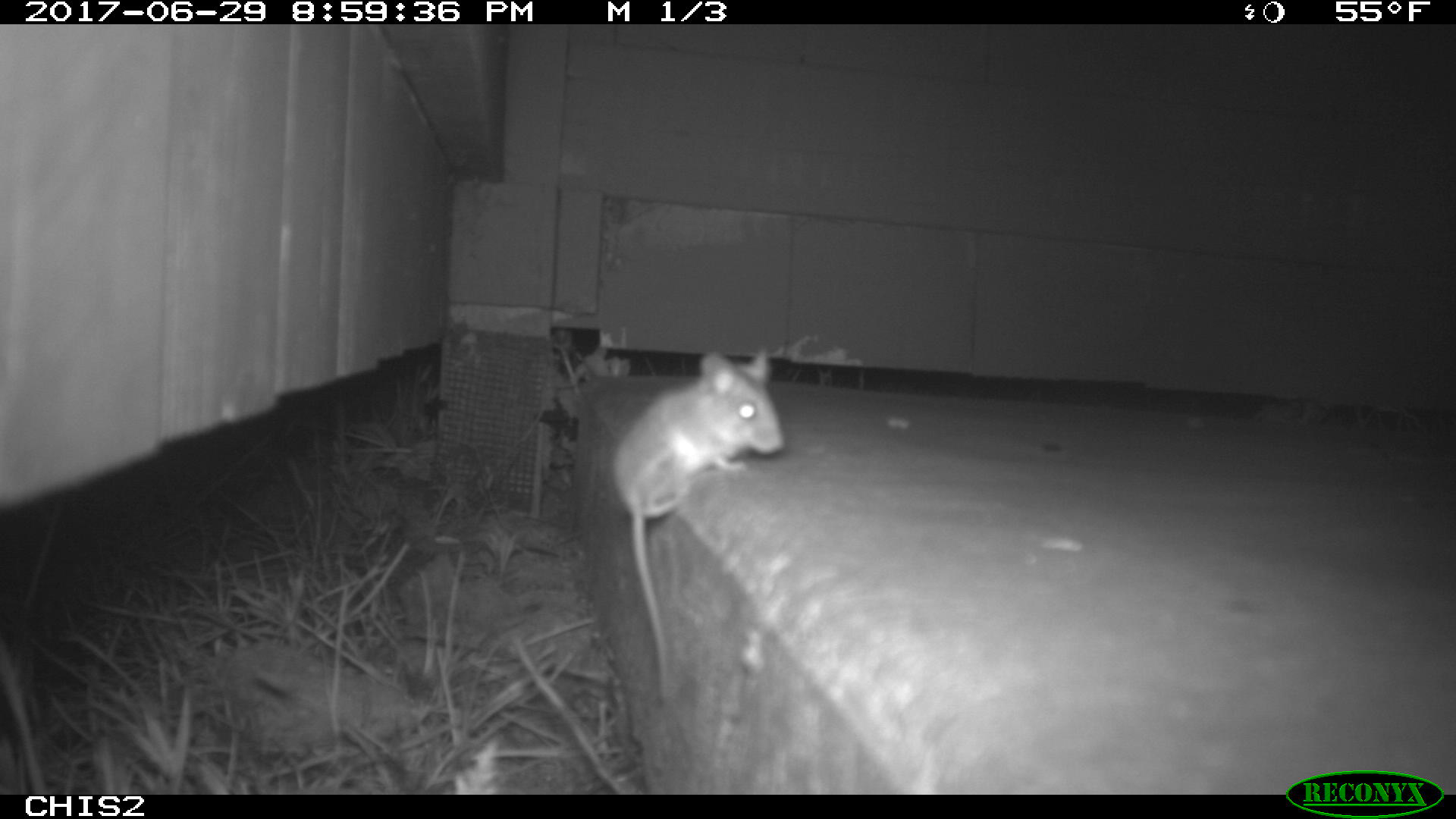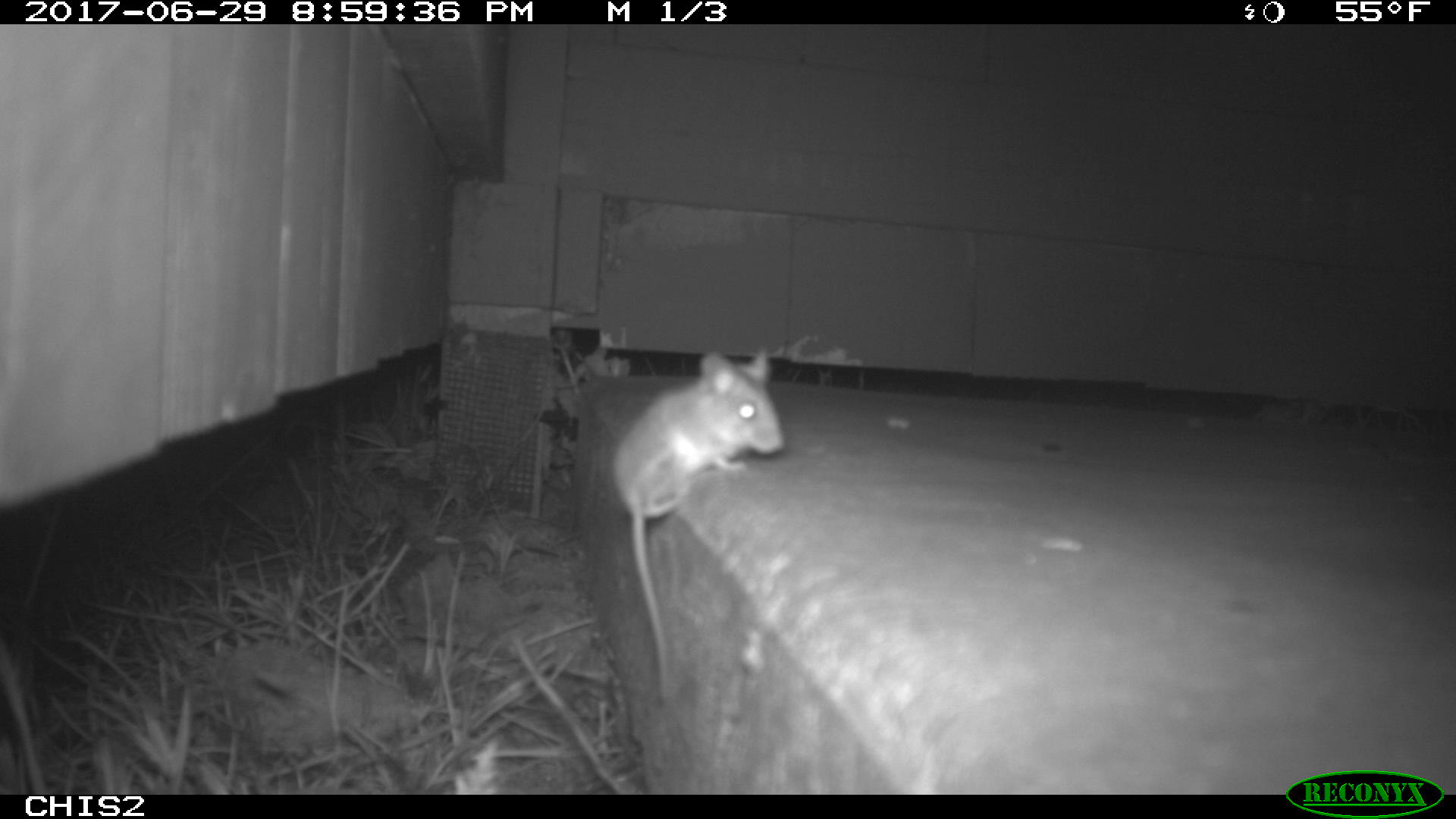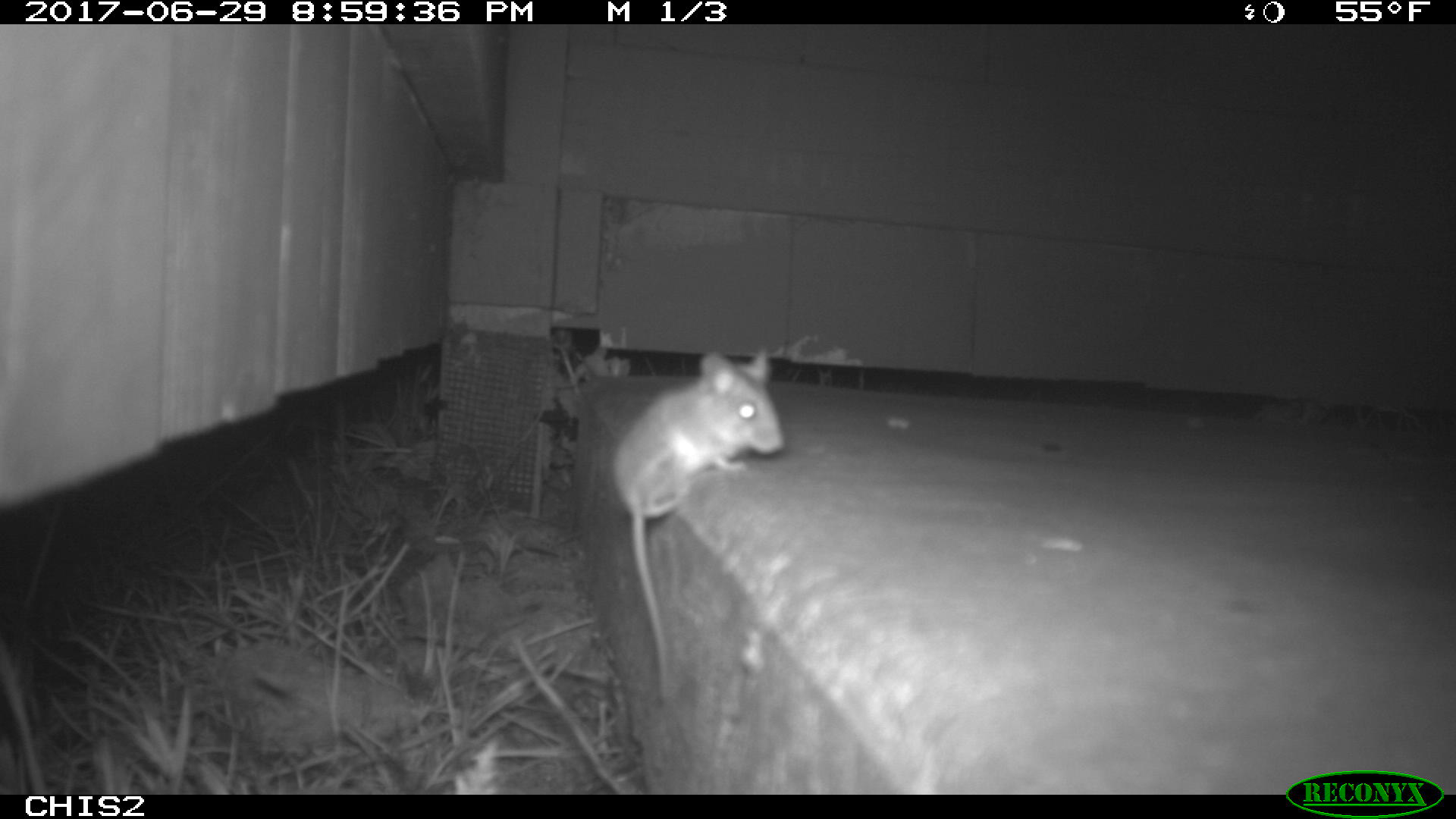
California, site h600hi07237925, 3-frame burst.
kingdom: Animalia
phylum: Chordata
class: Mammalia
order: Rodentia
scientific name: Rodentia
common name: rodent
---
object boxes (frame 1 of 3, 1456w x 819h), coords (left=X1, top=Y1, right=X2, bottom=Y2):
rodent: (left=613, top=348, right=783, bottom=703)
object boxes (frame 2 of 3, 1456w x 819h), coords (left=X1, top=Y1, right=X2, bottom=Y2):
rodent: (left=612, top=348, right=783, bottom=704)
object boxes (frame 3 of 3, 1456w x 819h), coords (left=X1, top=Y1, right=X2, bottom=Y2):
rodent: (left=609, top=347, right=786, bottom=700)